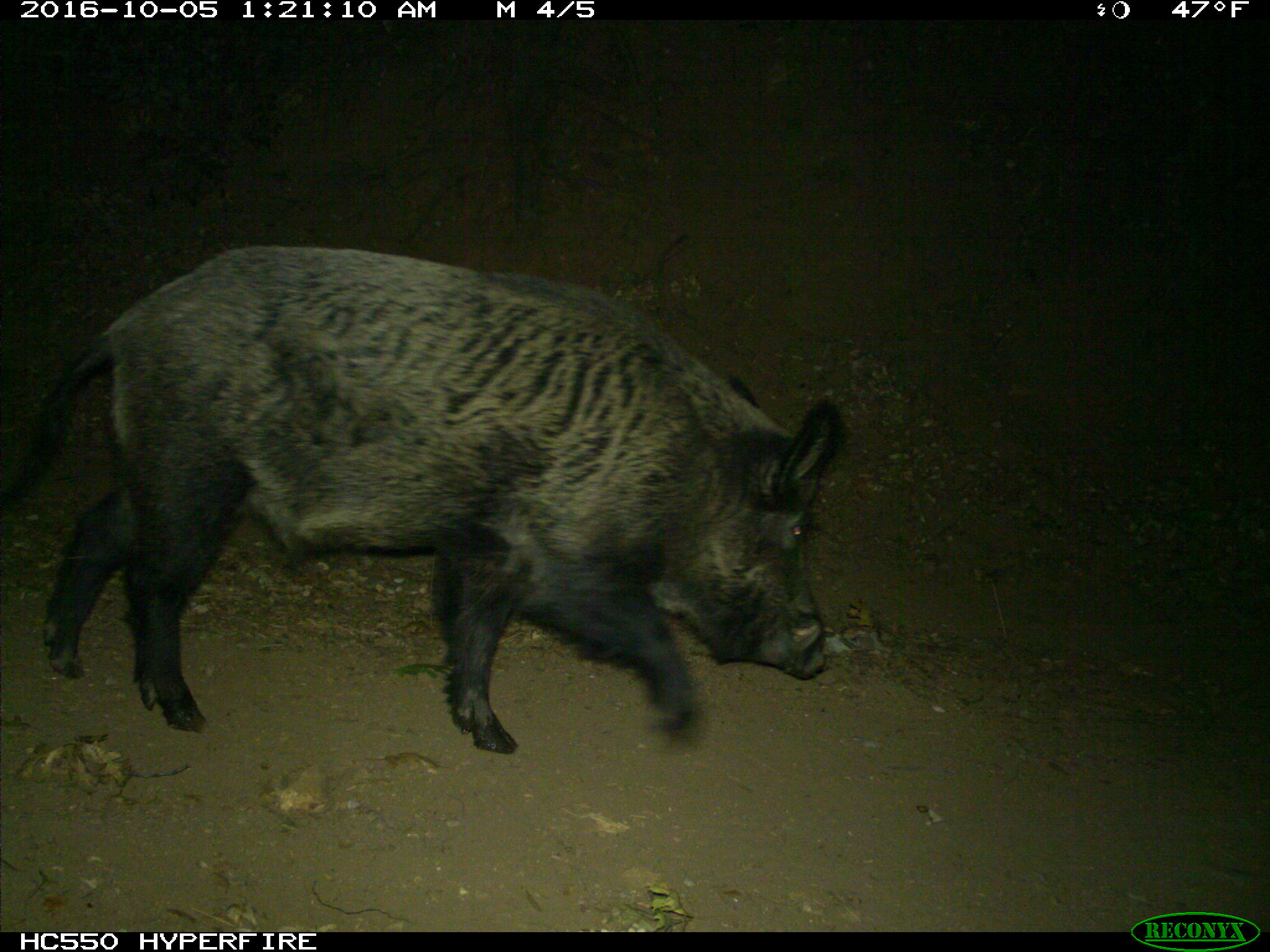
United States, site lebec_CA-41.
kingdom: Animalia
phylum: Chordata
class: Mammalia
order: Artiodactyla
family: Suidae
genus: Sus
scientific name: Sus scrofa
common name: wild boar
Sus scrofa (wild boar).